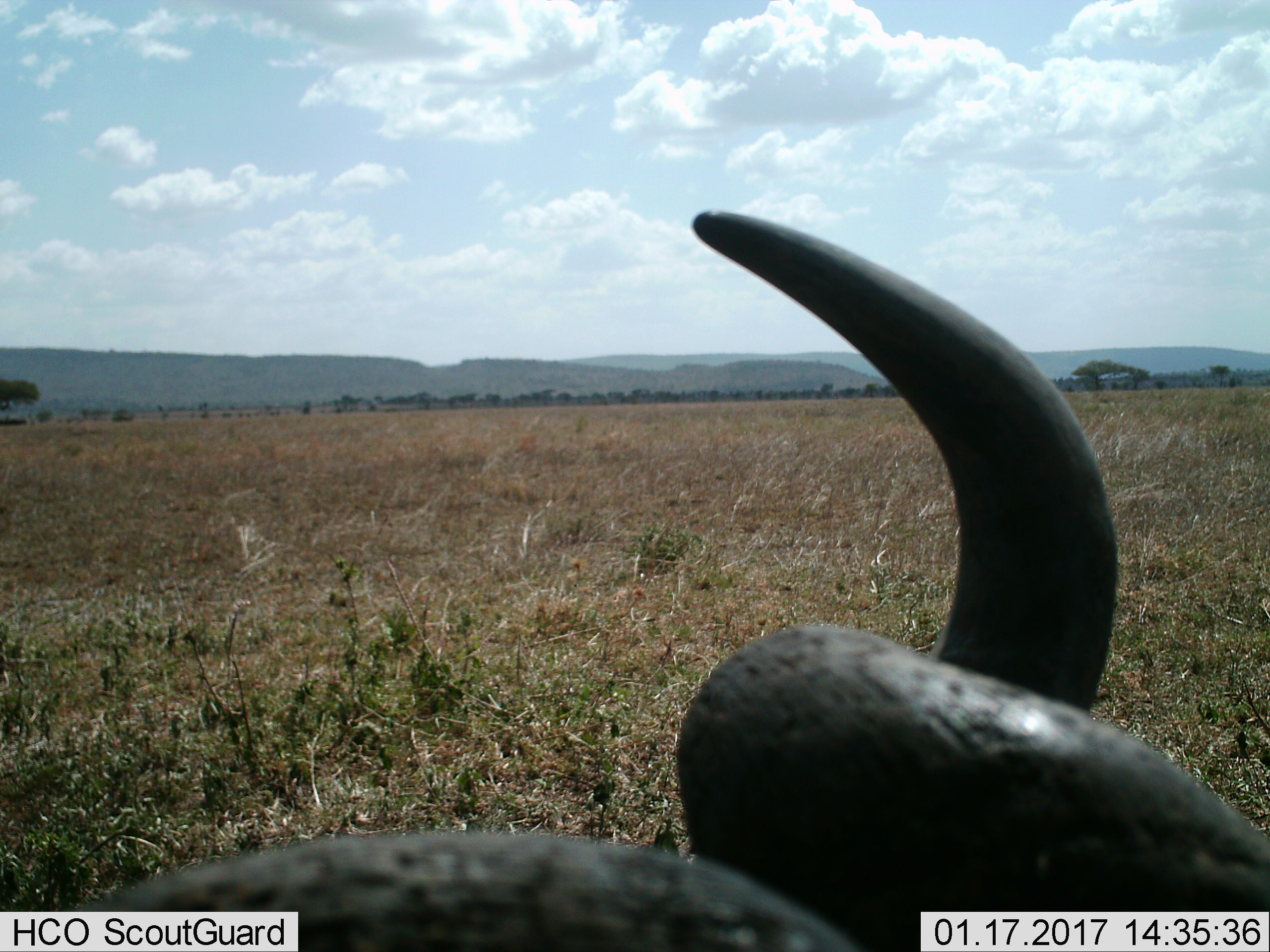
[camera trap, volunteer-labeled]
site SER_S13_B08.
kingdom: Animalia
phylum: Chordata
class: Mammalia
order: Artiodactyla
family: Bovidae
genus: Connochaetes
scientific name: Connochaetes taurinus taurinus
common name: blue wildebeest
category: wildebeestblue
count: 1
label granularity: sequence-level